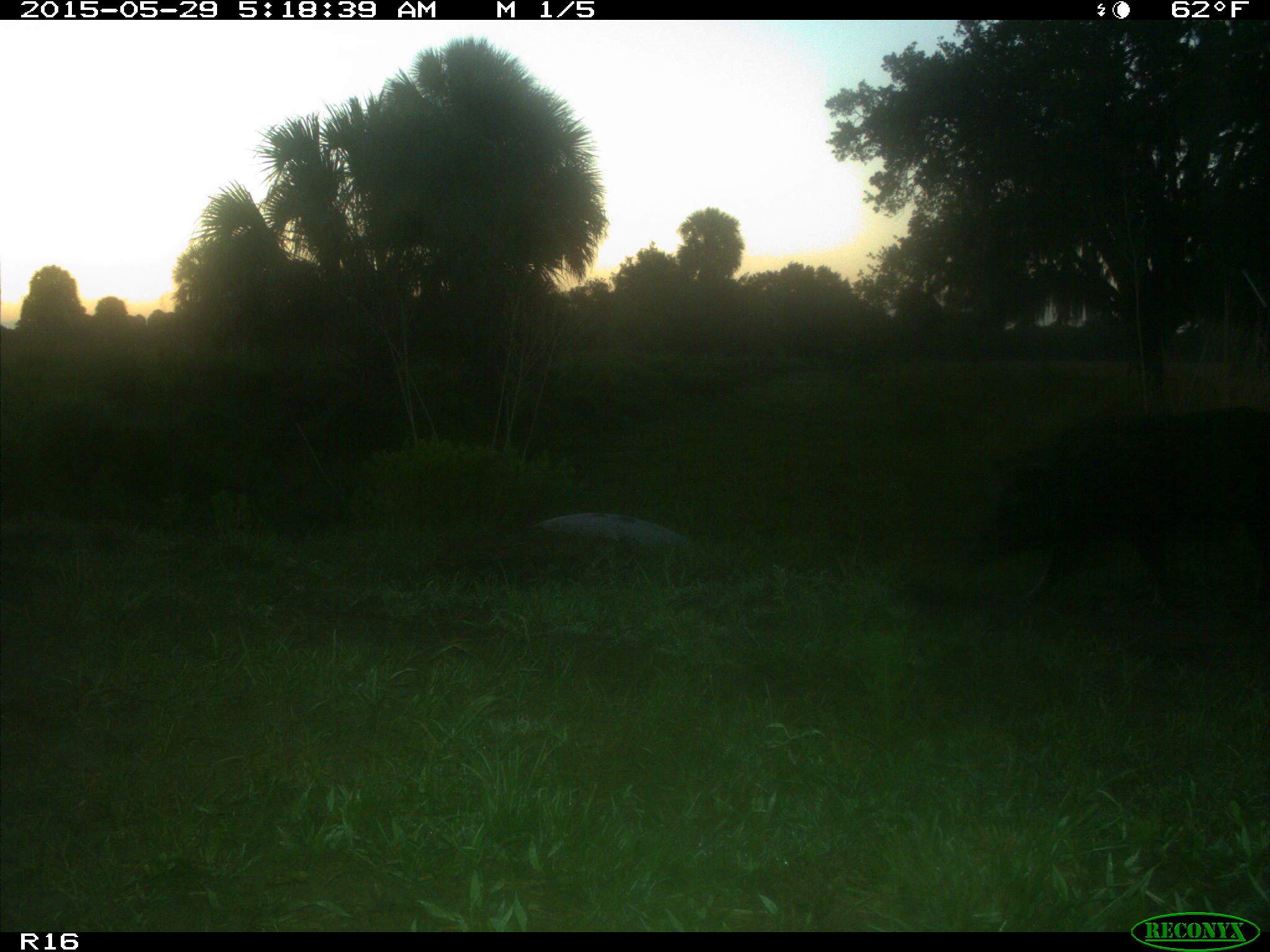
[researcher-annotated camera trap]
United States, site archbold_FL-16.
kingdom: Animalia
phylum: Chordata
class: Mammalia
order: Artiodactyla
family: Suidae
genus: Sus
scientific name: Sus scrofa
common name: wild boar